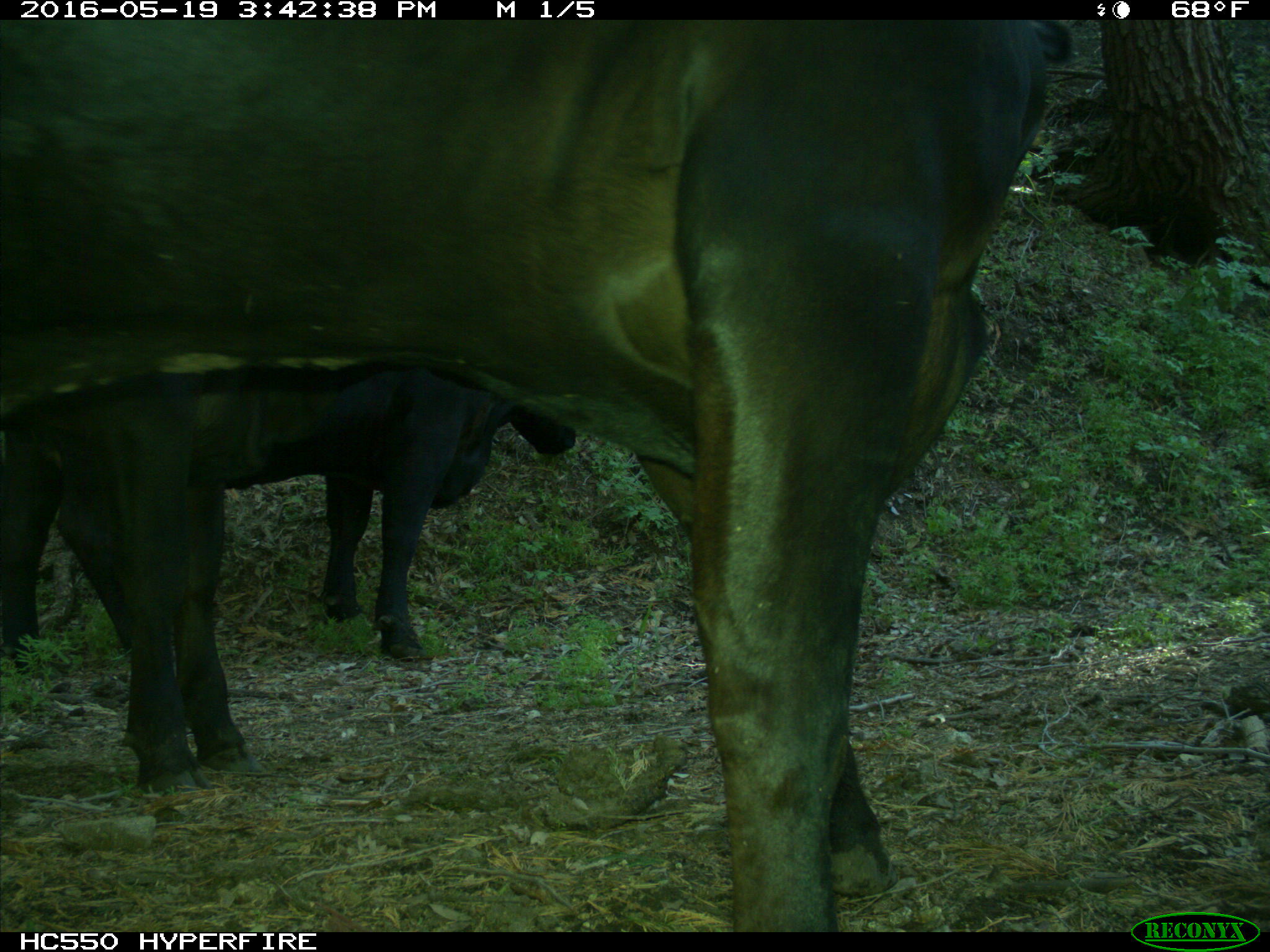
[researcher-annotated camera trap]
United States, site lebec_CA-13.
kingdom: Animalia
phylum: Chordata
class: Mammalia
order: Artiodactyla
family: Bovidae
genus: Bos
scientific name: Bos taurus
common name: domestic cow